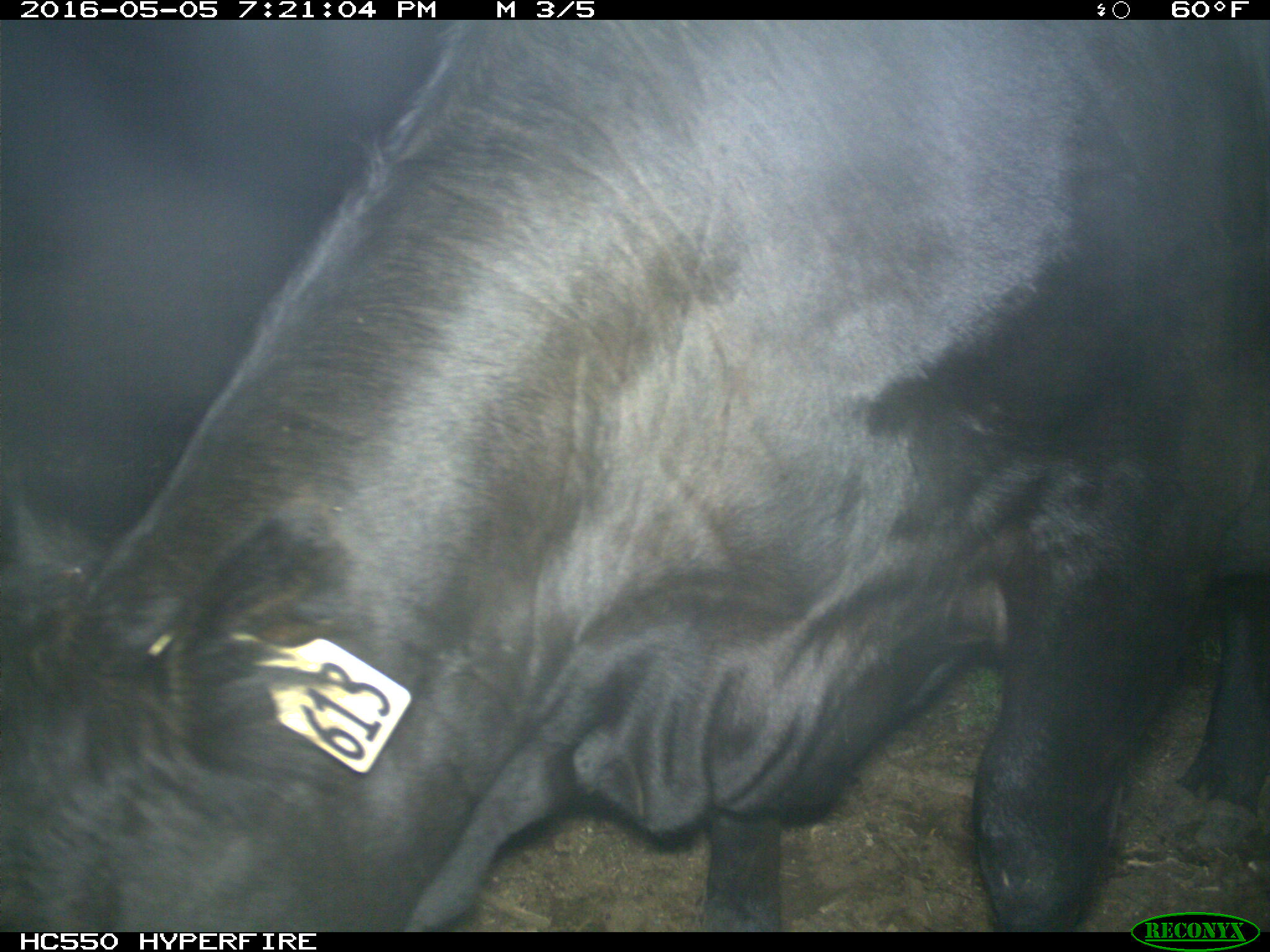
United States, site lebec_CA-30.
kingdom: Animalia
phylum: Chordata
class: Mammalia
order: Artiodactyla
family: Bovidae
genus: Bos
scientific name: Bos taurus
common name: domestic cow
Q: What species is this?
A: Bos taurus (domestic cow).